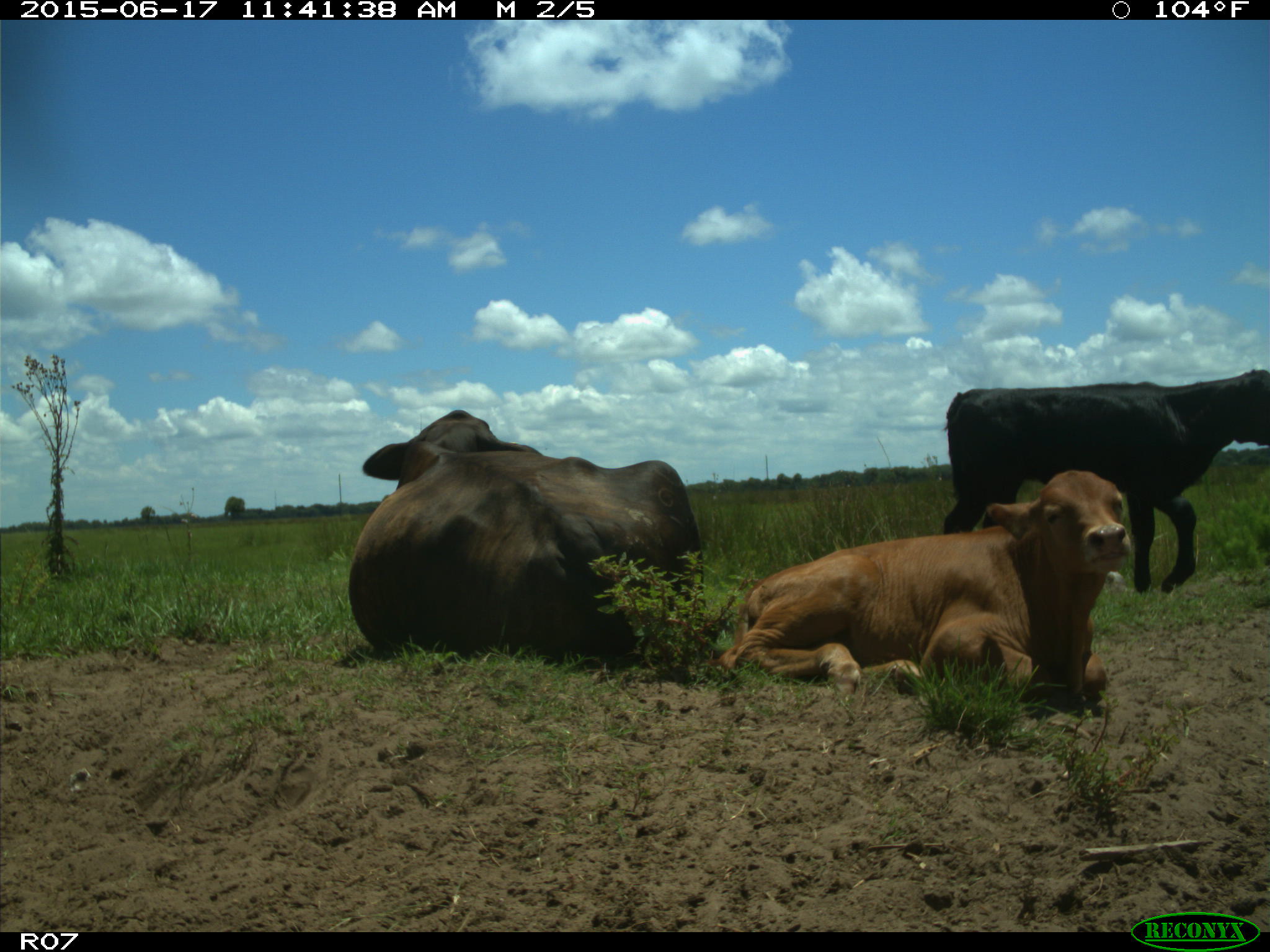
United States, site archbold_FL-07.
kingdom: Animalia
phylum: Chordata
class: Mammalia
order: Artiodactyla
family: Bovidae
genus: Bos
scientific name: Bos taurus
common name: domestic cow